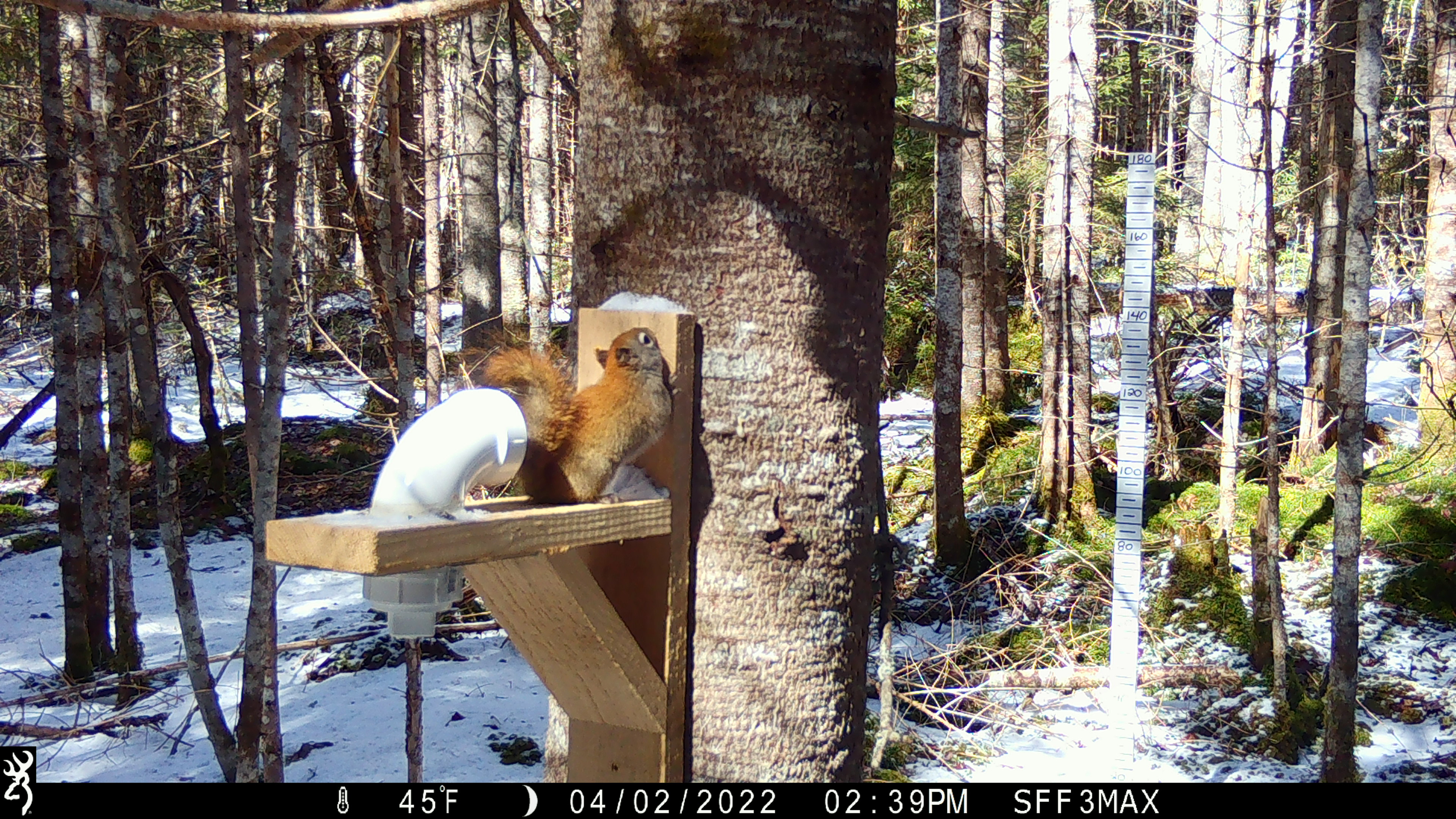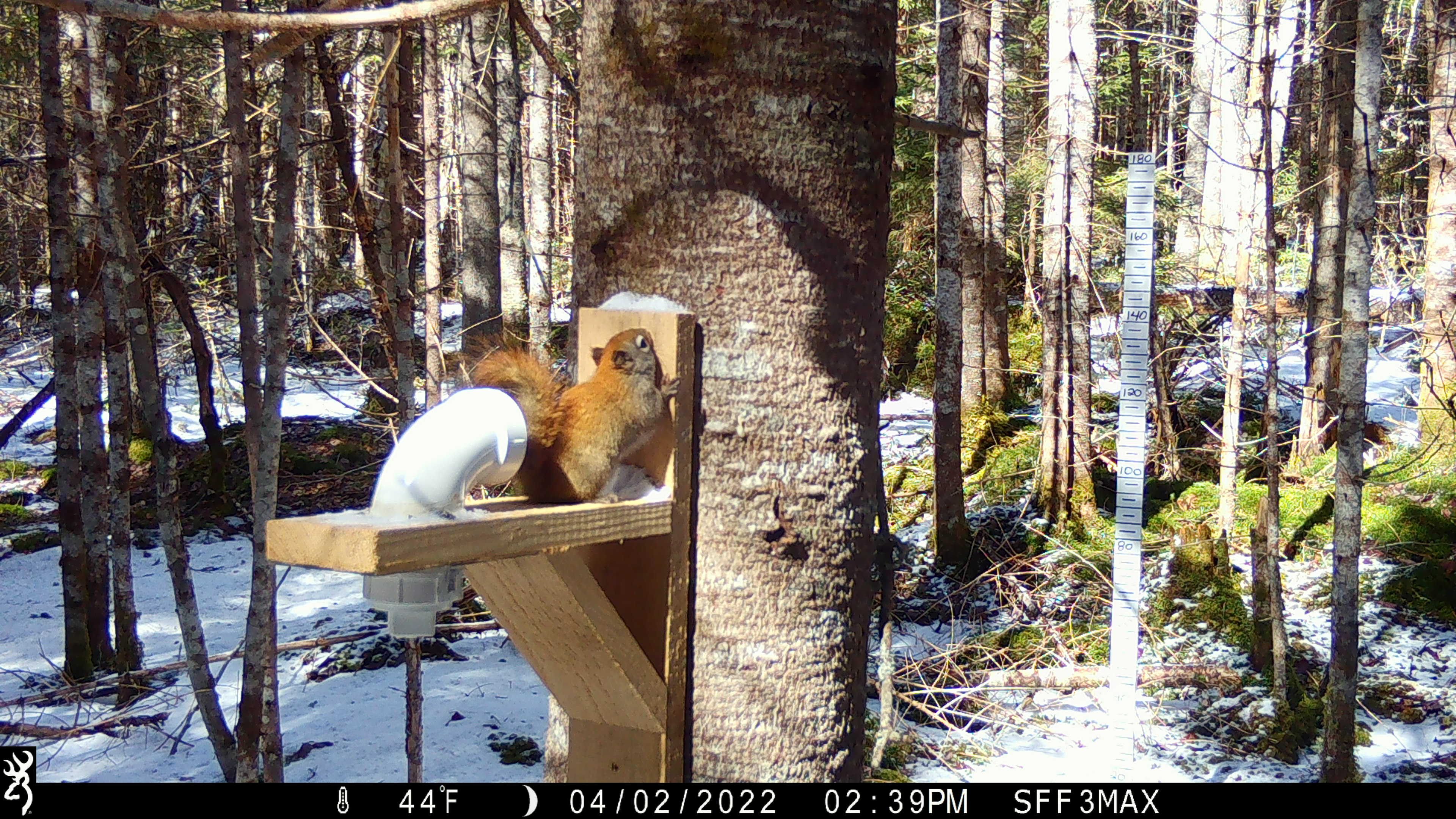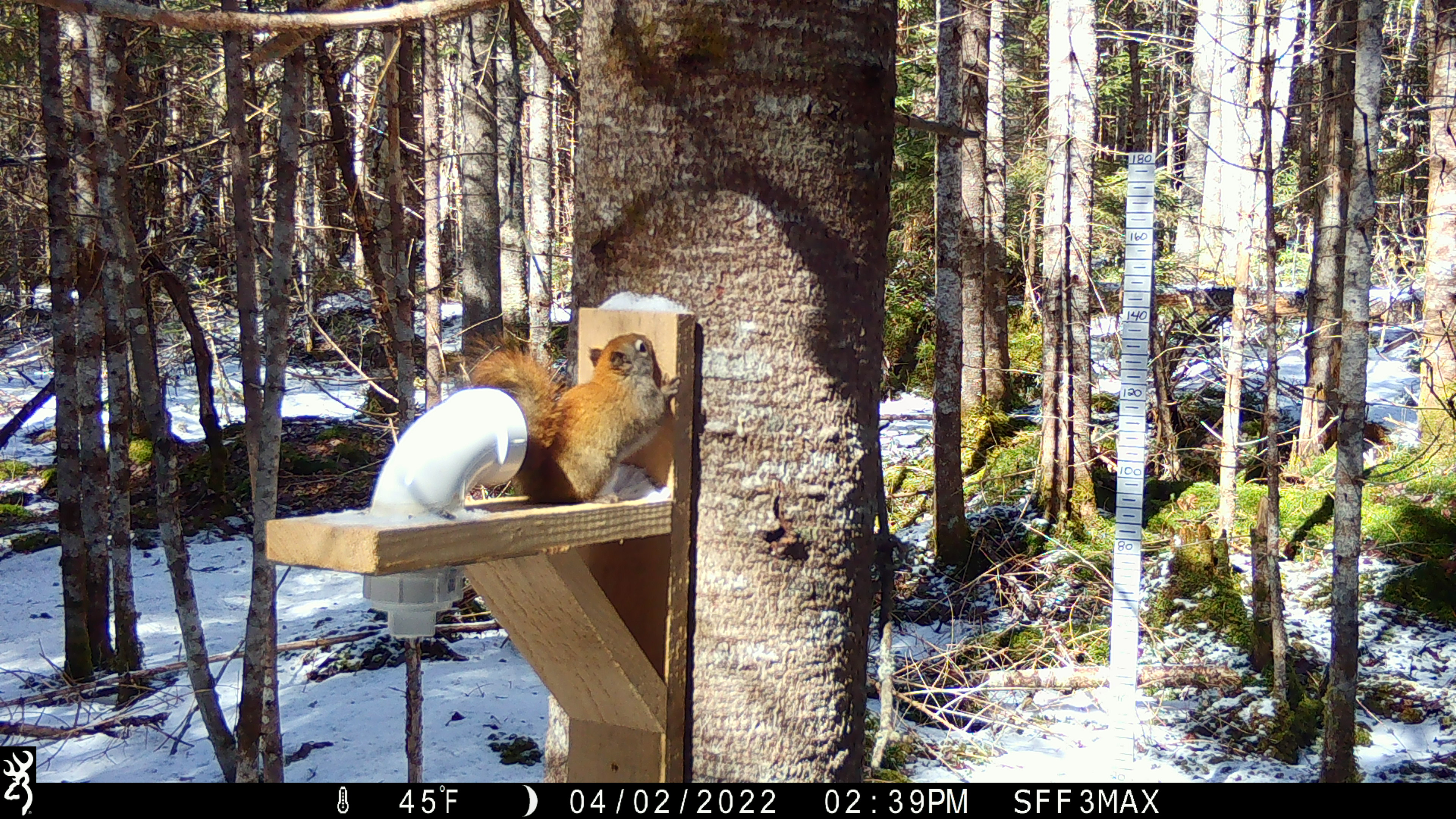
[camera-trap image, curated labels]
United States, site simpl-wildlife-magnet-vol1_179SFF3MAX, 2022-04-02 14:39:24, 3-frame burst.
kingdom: Animalia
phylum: Chordata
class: Mammalia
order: Rodentia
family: Sciuridae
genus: Tamiasciurus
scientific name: Tamiasciurus hudsonicus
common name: red squirrel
Red squirrel (Tamiasciurus hudsonicus).